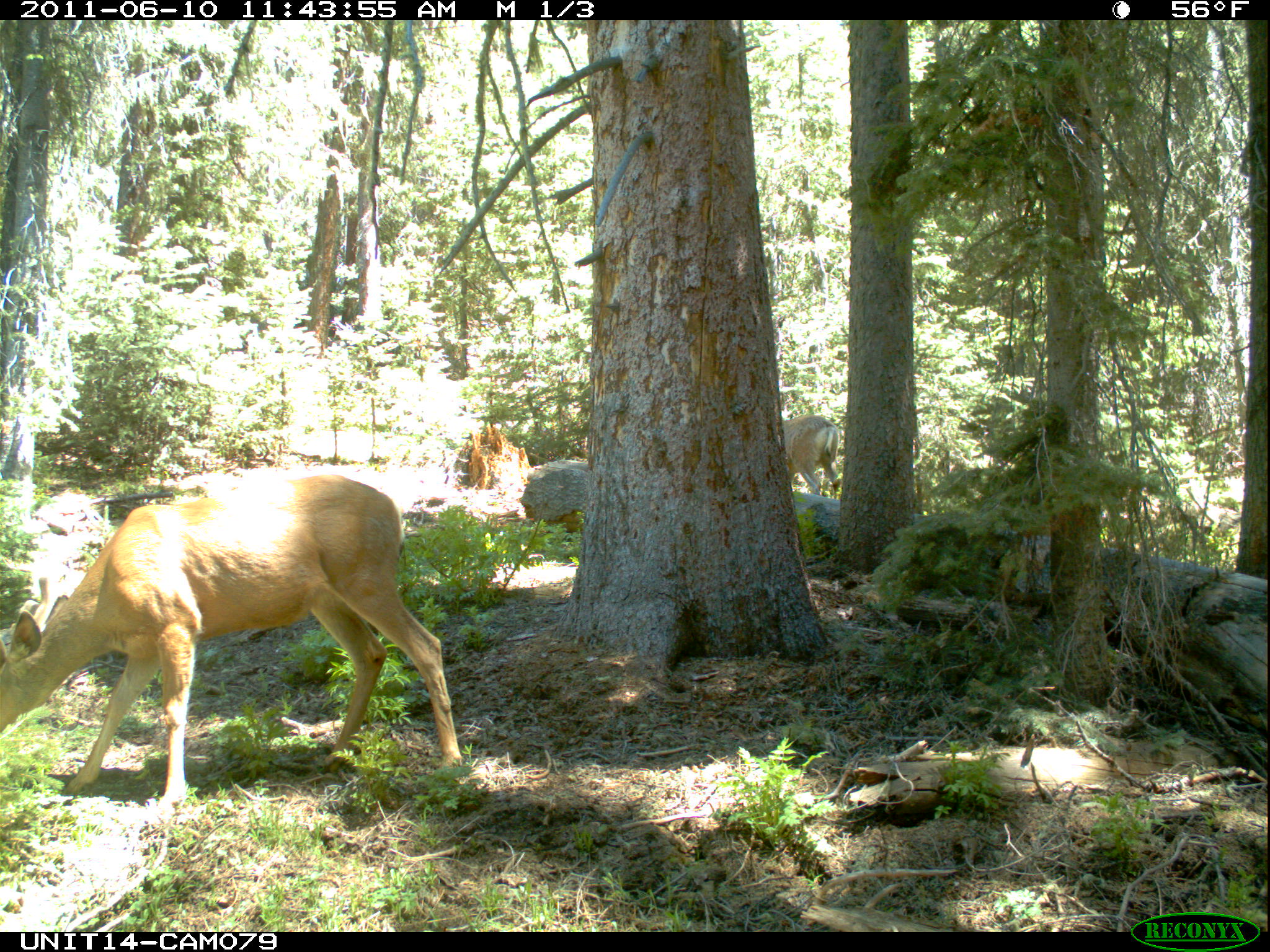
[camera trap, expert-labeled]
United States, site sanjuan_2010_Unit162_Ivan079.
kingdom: Animalia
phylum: Chordata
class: Mammalia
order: Artiodactyla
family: Cervidae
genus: Odocoileus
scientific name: Odocoileus hemionus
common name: mule deer